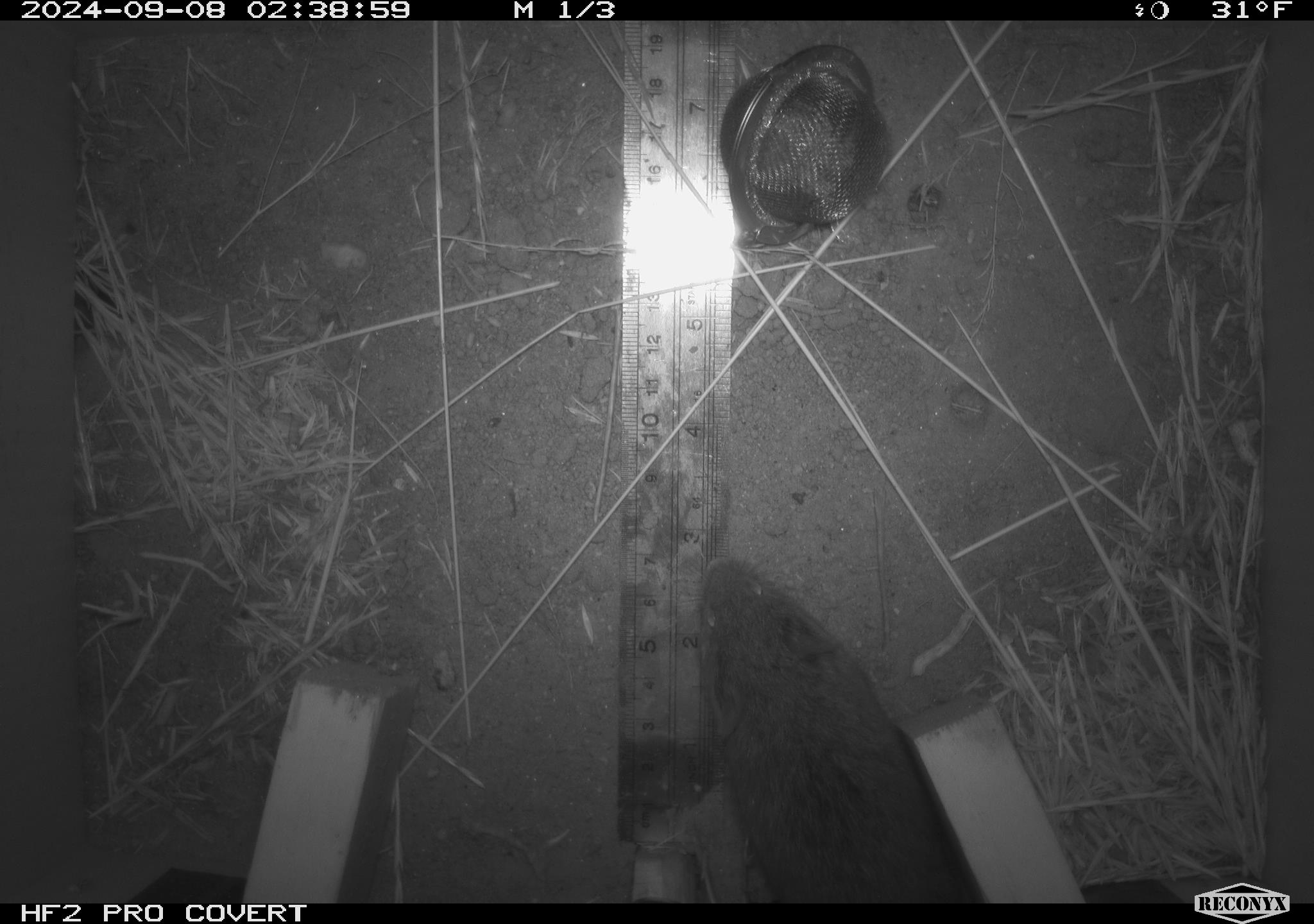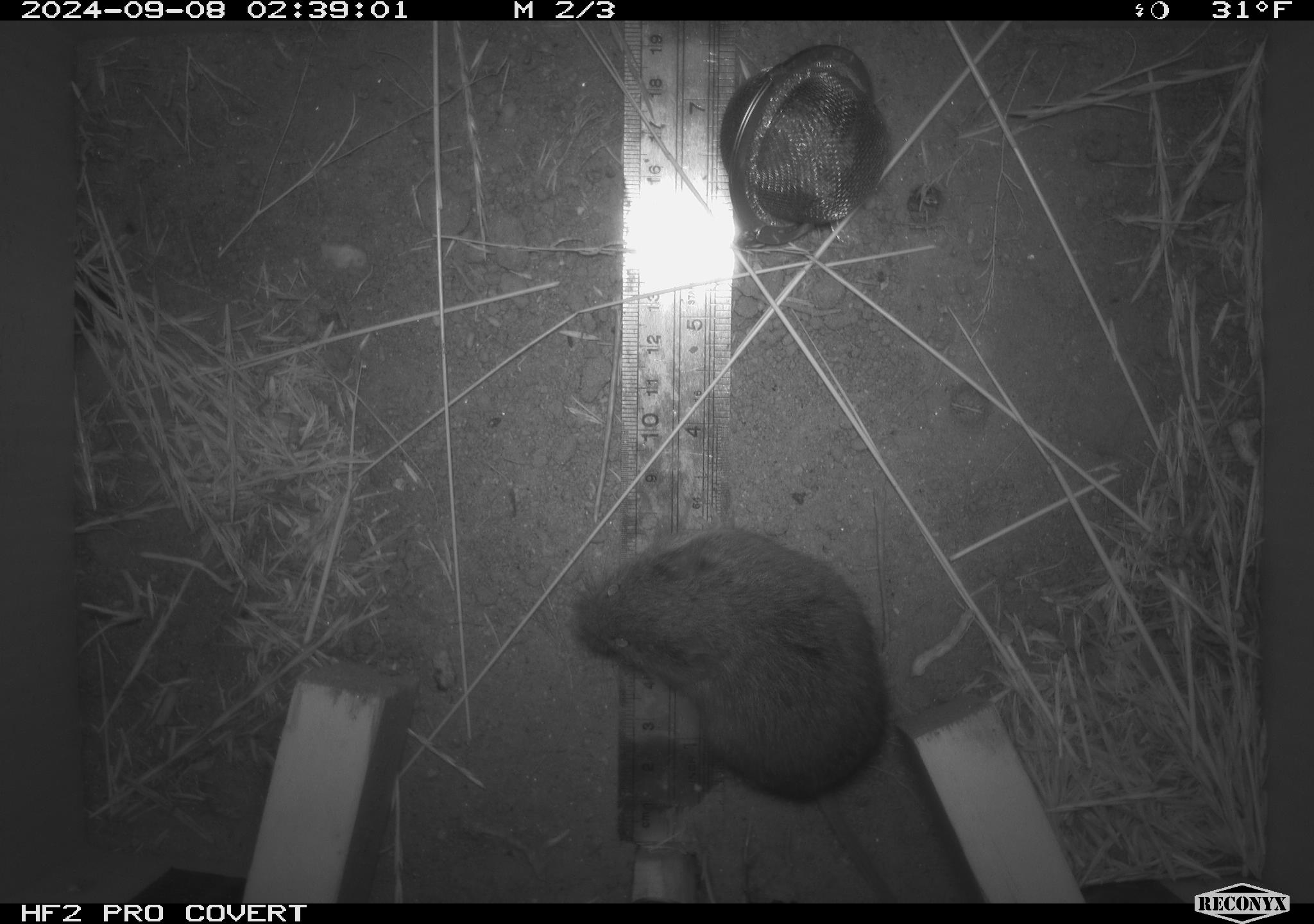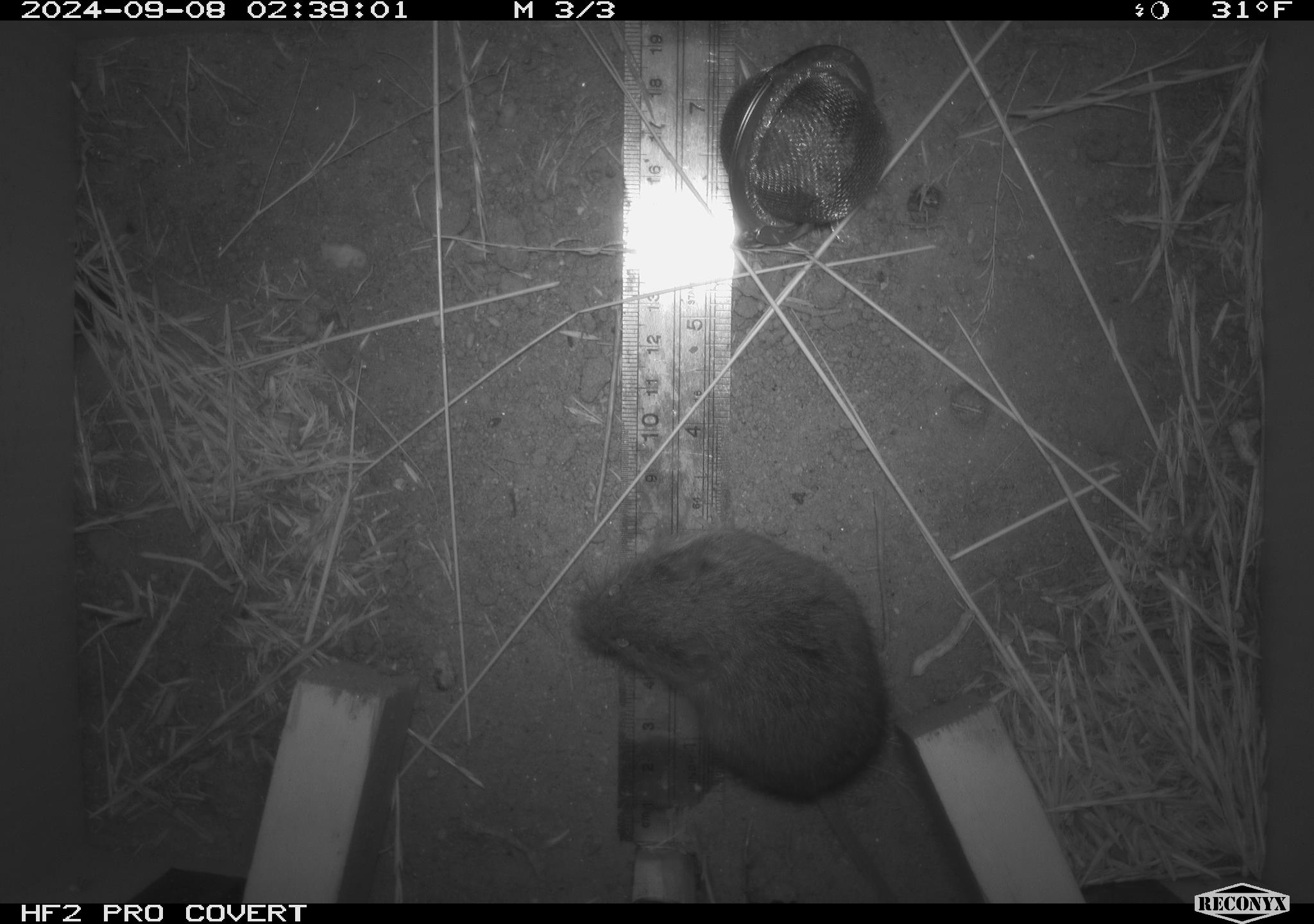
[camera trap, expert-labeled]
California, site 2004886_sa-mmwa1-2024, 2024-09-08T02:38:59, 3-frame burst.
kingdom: Animalia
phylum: Chordata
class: Mammalia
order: Rodentia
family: Cricetidae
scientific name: Arvicolinae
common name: voles, lemmings, and muskrats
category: arvicolinae subfamily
Arvicolinae subfamily (voles, lemmings, and muskrats) (Arvicolinae).